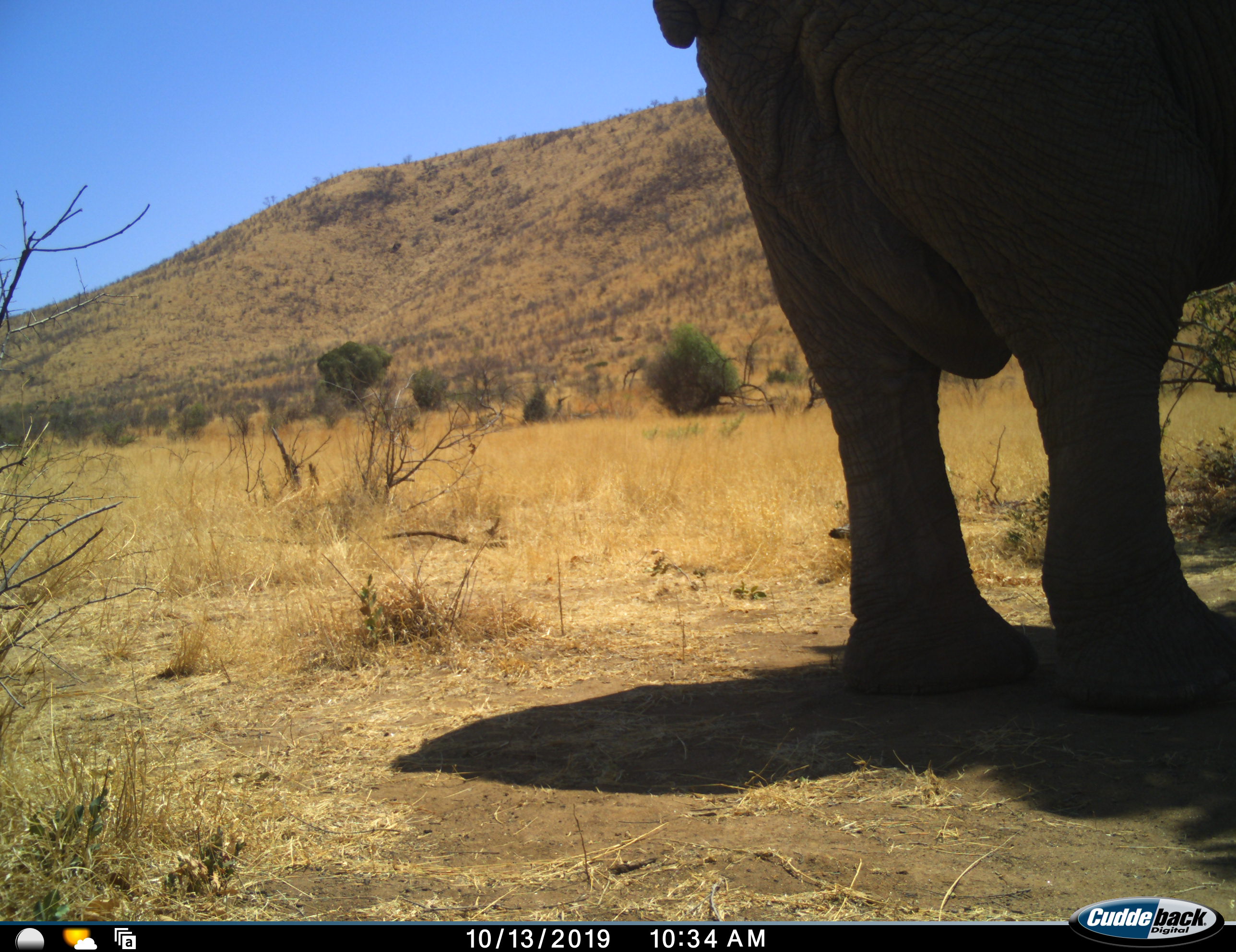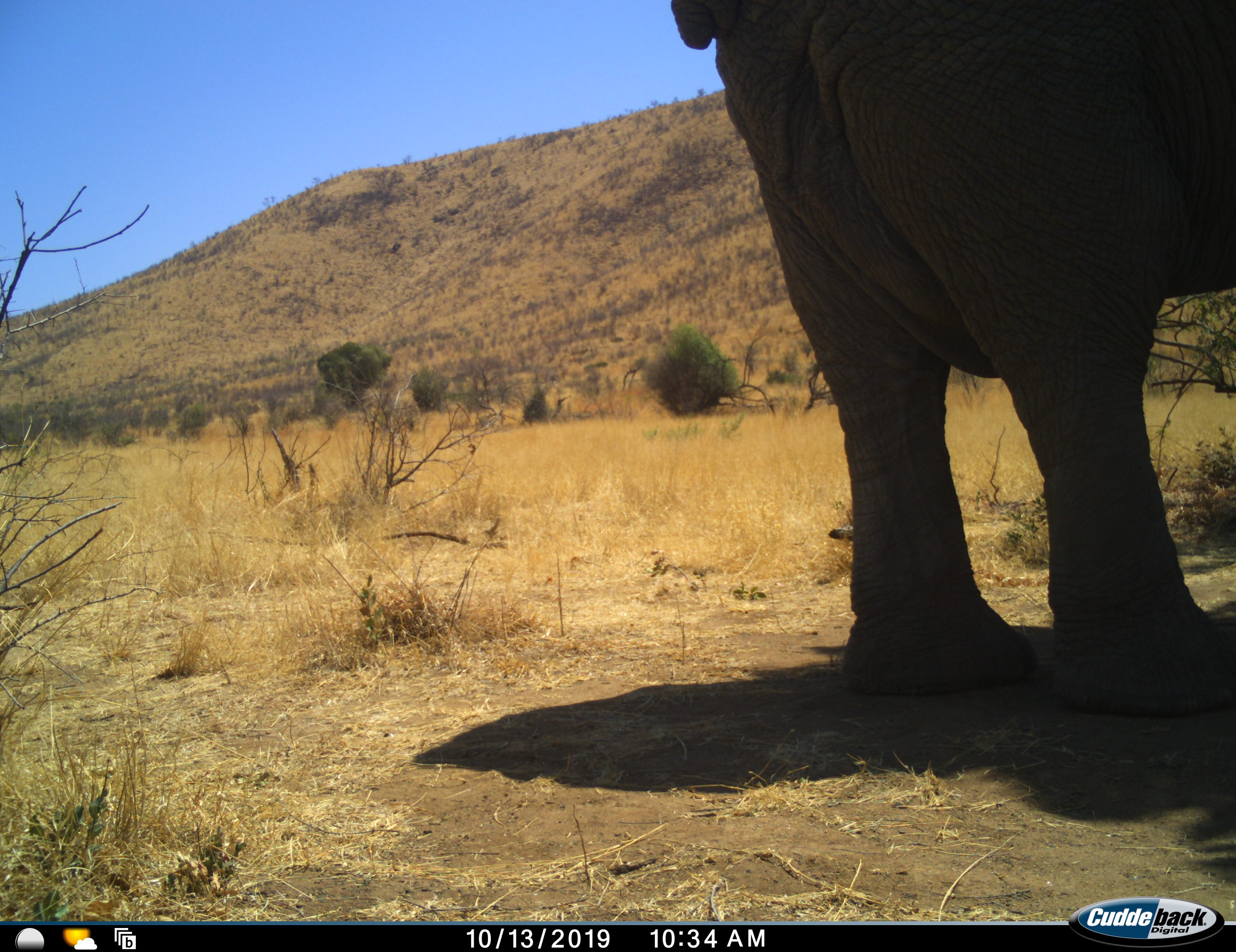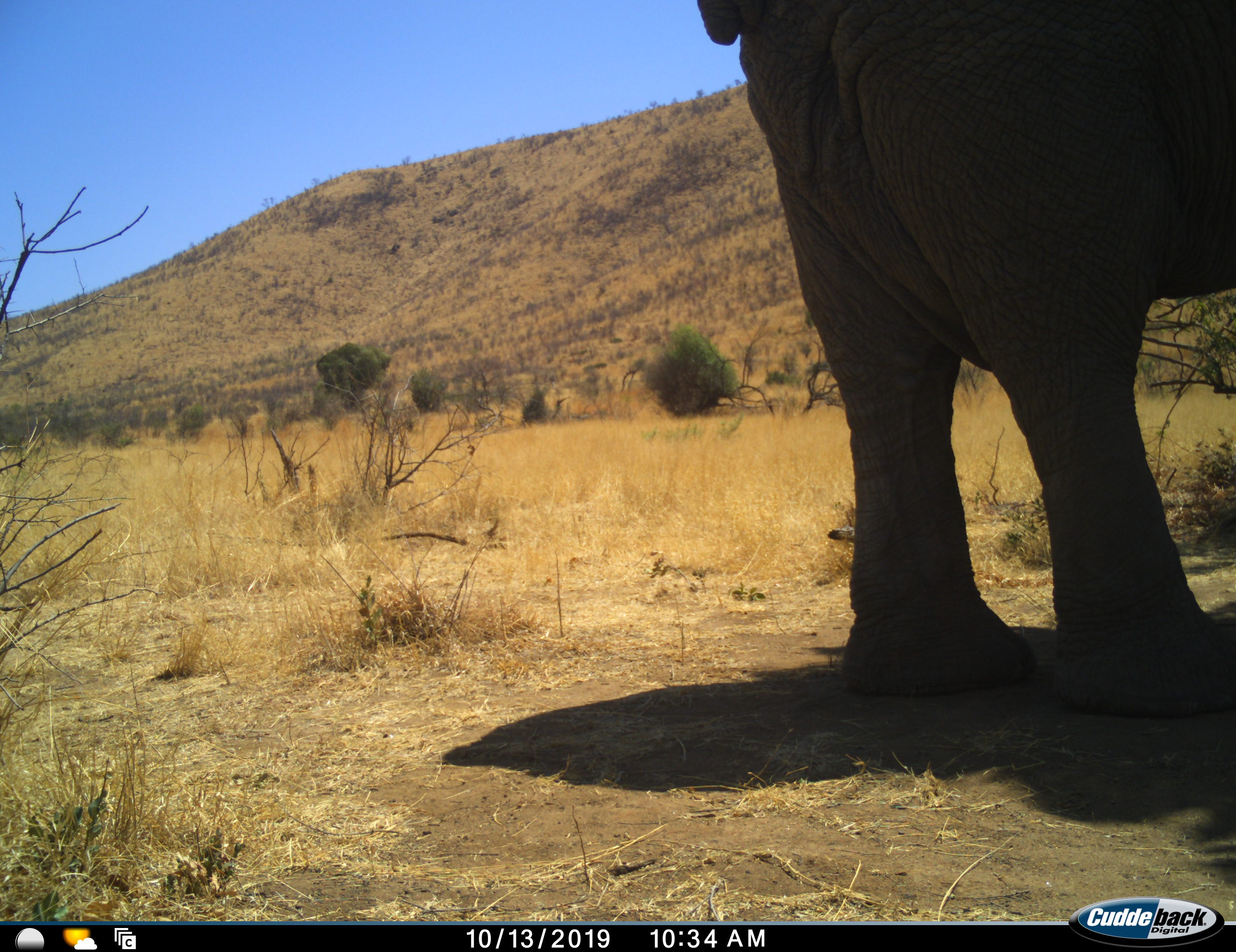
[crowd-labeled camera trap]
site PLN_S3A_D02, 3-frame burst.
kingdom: Animalia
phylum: Chordata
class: Mammalia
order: Proboscidea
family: Elephantidae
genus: Loxodonta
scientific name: Loxodonta africana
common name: african bush elephant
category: elephant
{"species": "elephant (african bush elephant) (Loxodonta africana)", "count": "1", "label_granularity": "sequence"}